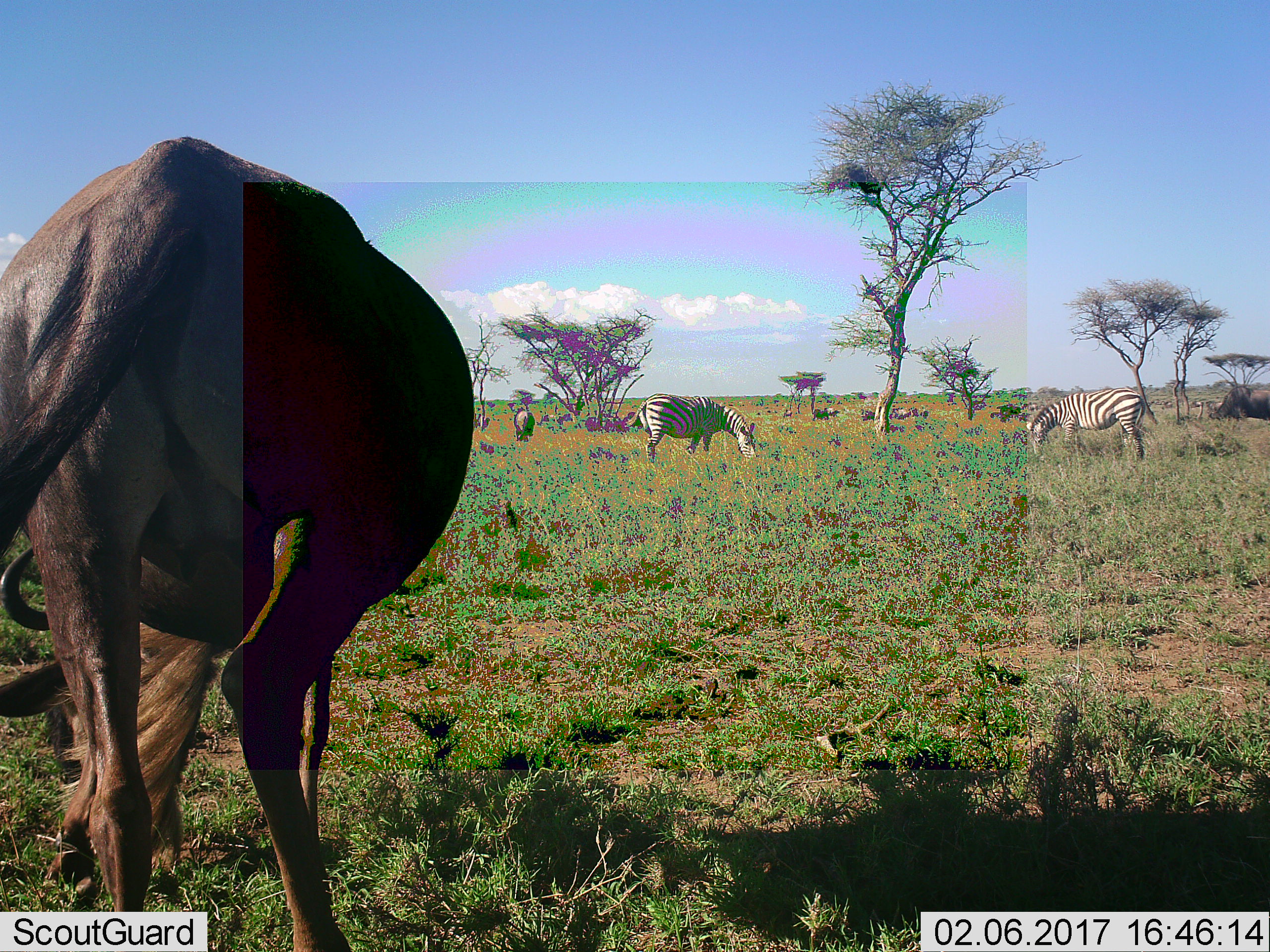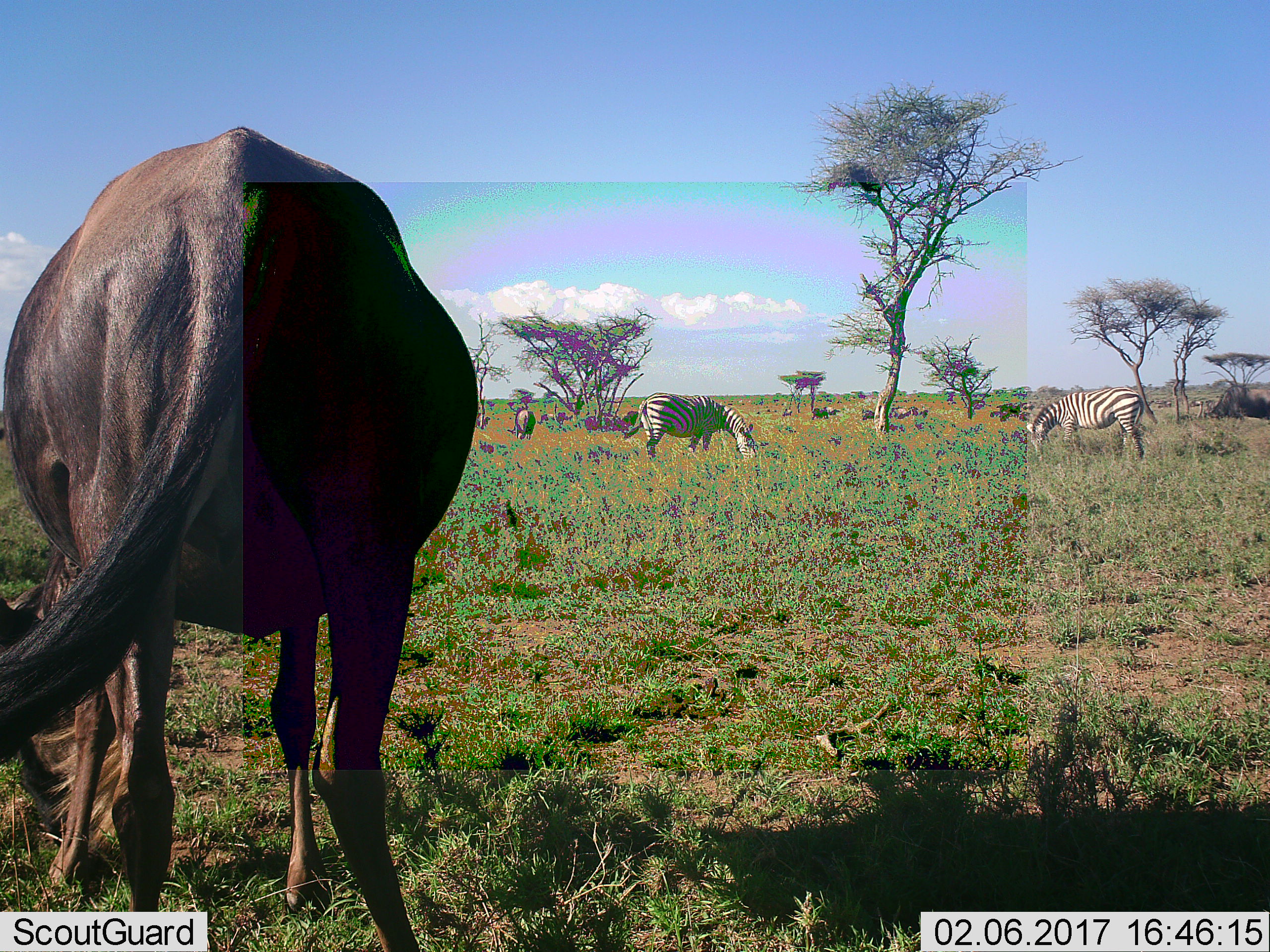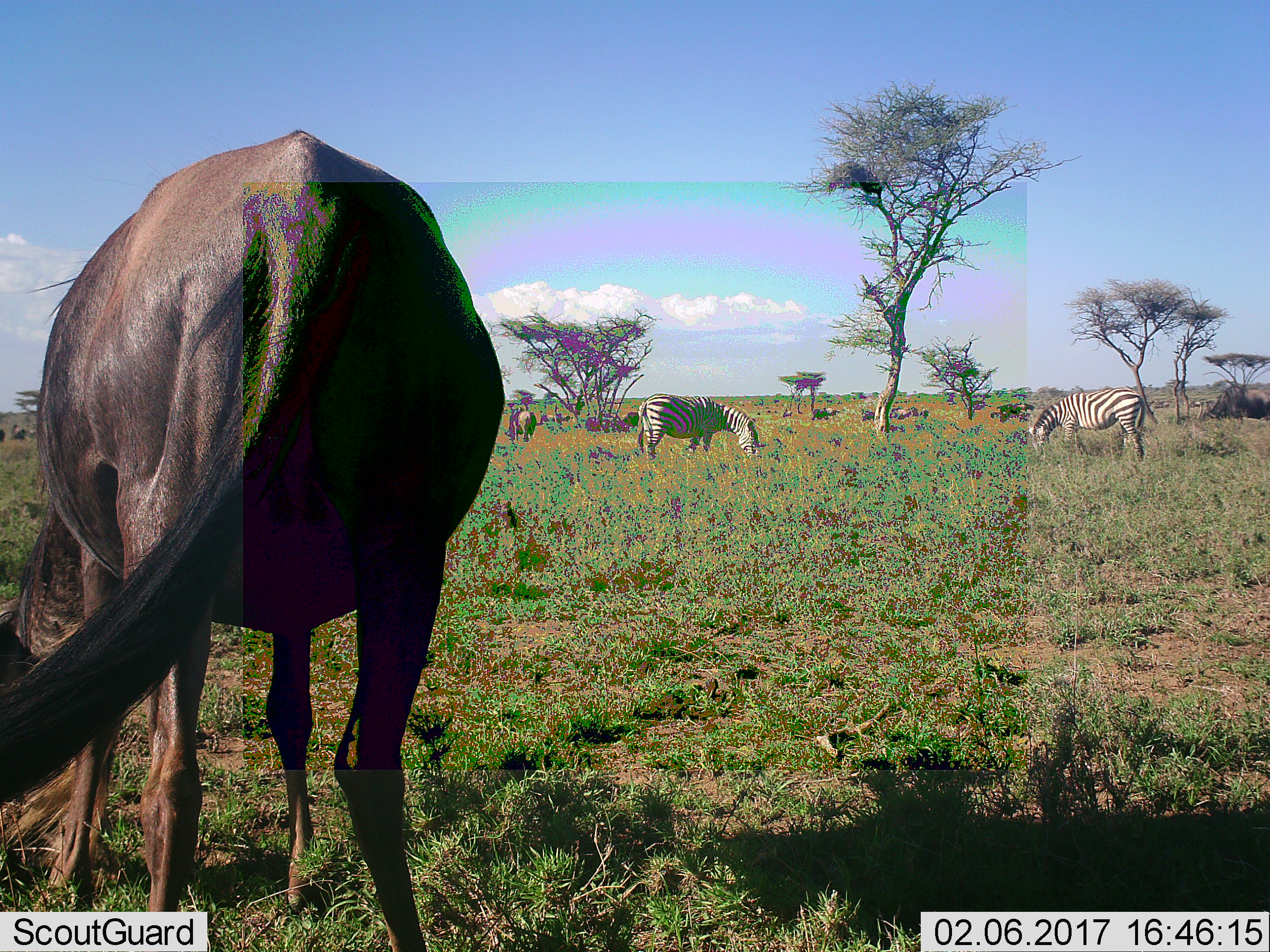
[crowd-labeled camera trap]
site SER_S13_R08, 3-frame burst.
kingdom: Animalia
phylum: Chordata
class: Mammalia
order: Artiodactyla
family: Bovidae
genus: Connochaetes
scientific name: Connochaetes taurinus taurinus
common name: blue wildebeest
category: wildebeestblue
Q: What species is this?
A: Wildebeestblue (blue wildebeest) (Connochaetes taurinus taurinus).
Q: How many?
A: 4.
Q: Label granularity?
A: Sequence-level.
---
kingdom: Animalia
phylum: Chordata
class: Mammalia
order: Perissodactyla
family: Equidae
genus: Equus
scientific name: Equus quagga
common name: plains zebra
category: zebraplains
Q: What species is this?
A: Zebraplains (plains zebra) (Equus quagga).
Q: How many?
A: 2.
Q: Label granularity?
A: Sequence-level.